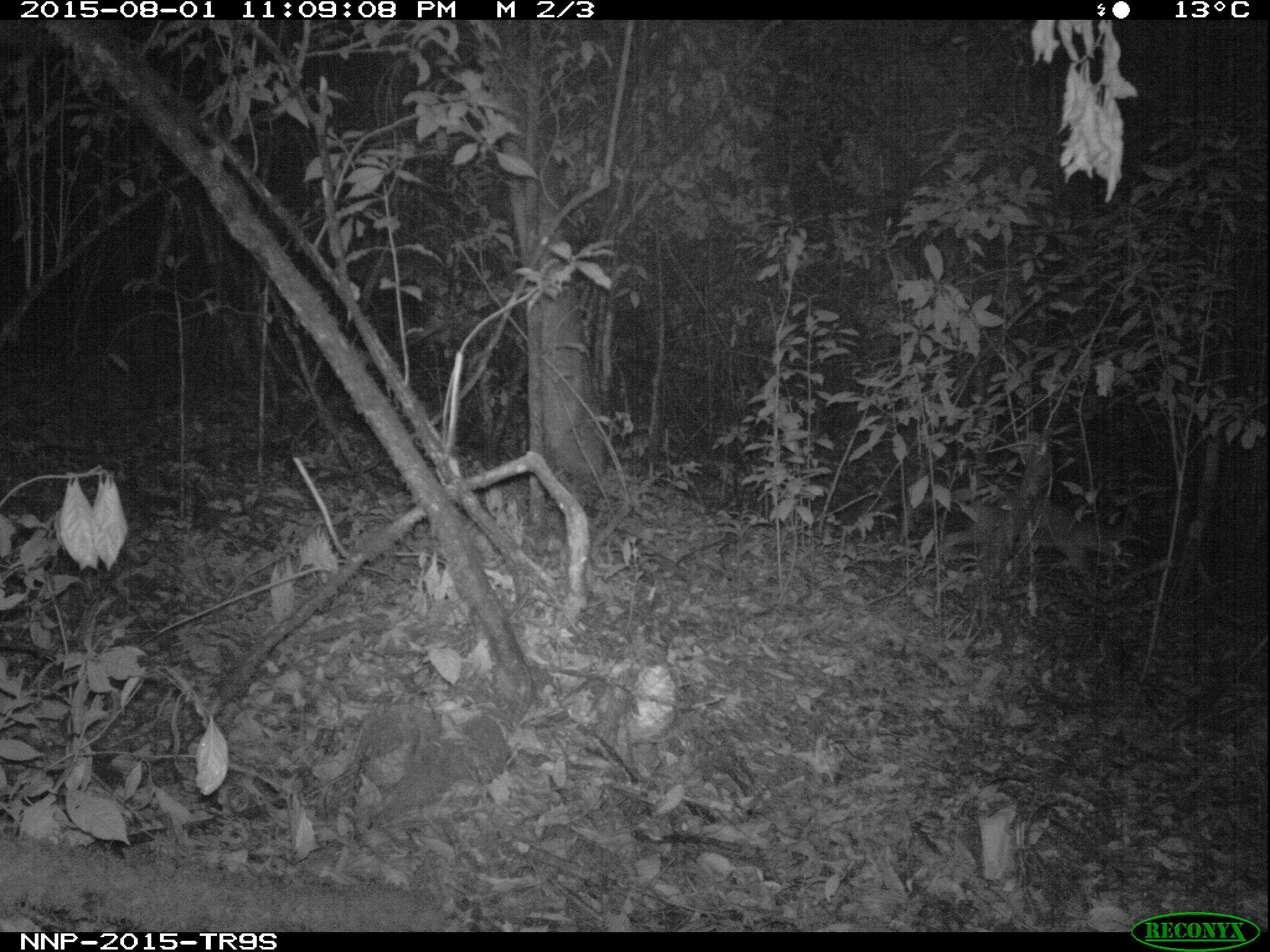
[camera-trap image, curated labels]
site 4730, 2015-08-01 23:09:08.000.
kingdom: Animalia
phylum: Chordata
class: Mammalia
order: Carnivora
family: Canidae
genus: Lupulella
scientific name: Lupulella adusta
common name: side-striped jackal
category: canis adustus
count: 1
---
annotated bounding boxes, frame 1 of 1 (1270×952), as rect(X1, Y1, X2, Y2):
canis adustus: rect(900, 476, 1124, 595)